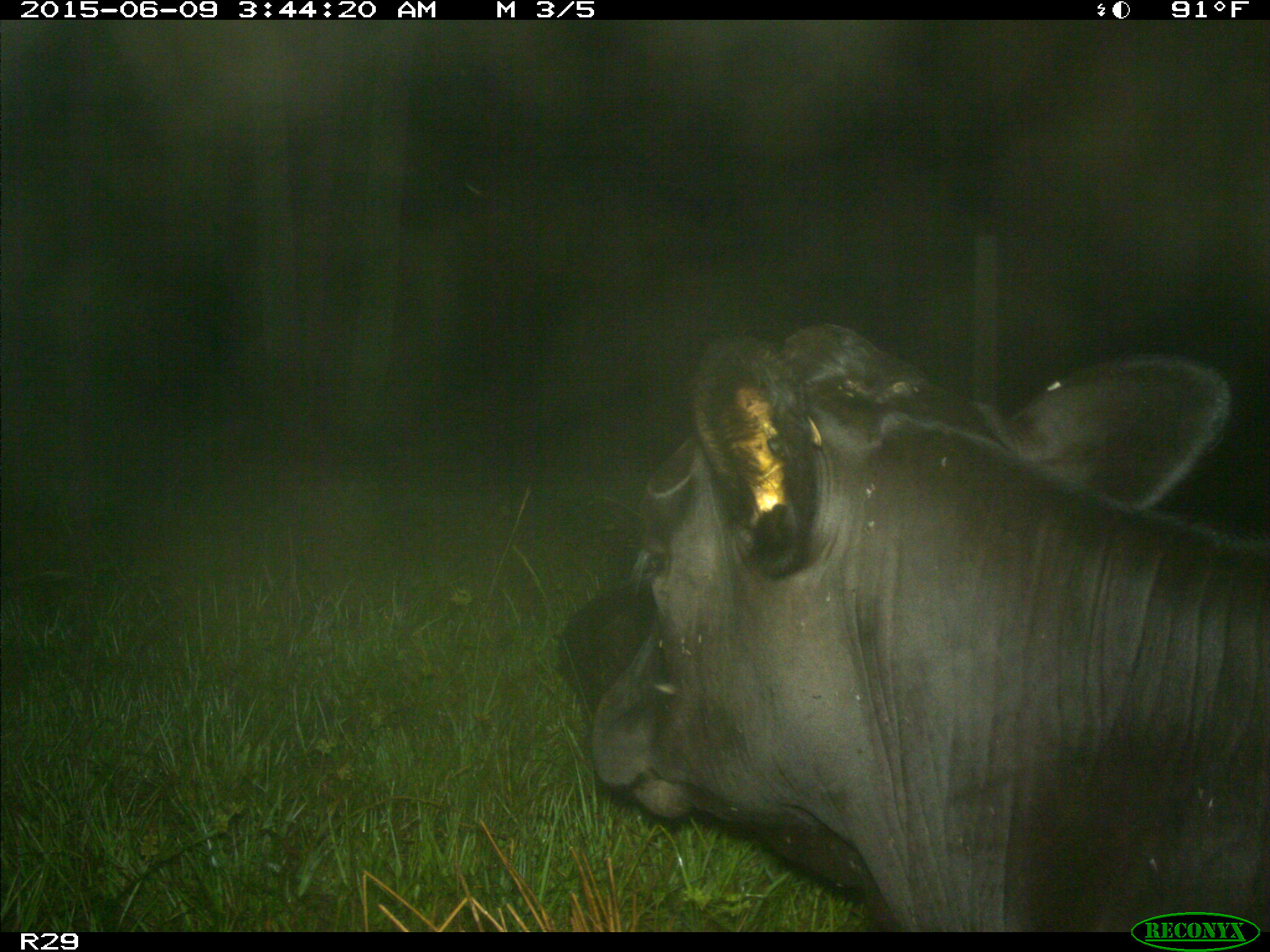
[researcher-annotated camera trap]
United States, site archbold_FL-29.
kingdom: Animalia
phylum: Chordata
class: Mammalia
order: Artiodactyla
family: Bovidae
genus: Bos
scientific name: Bos taurus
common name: domestic cow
Bos taurus (domestic cow).